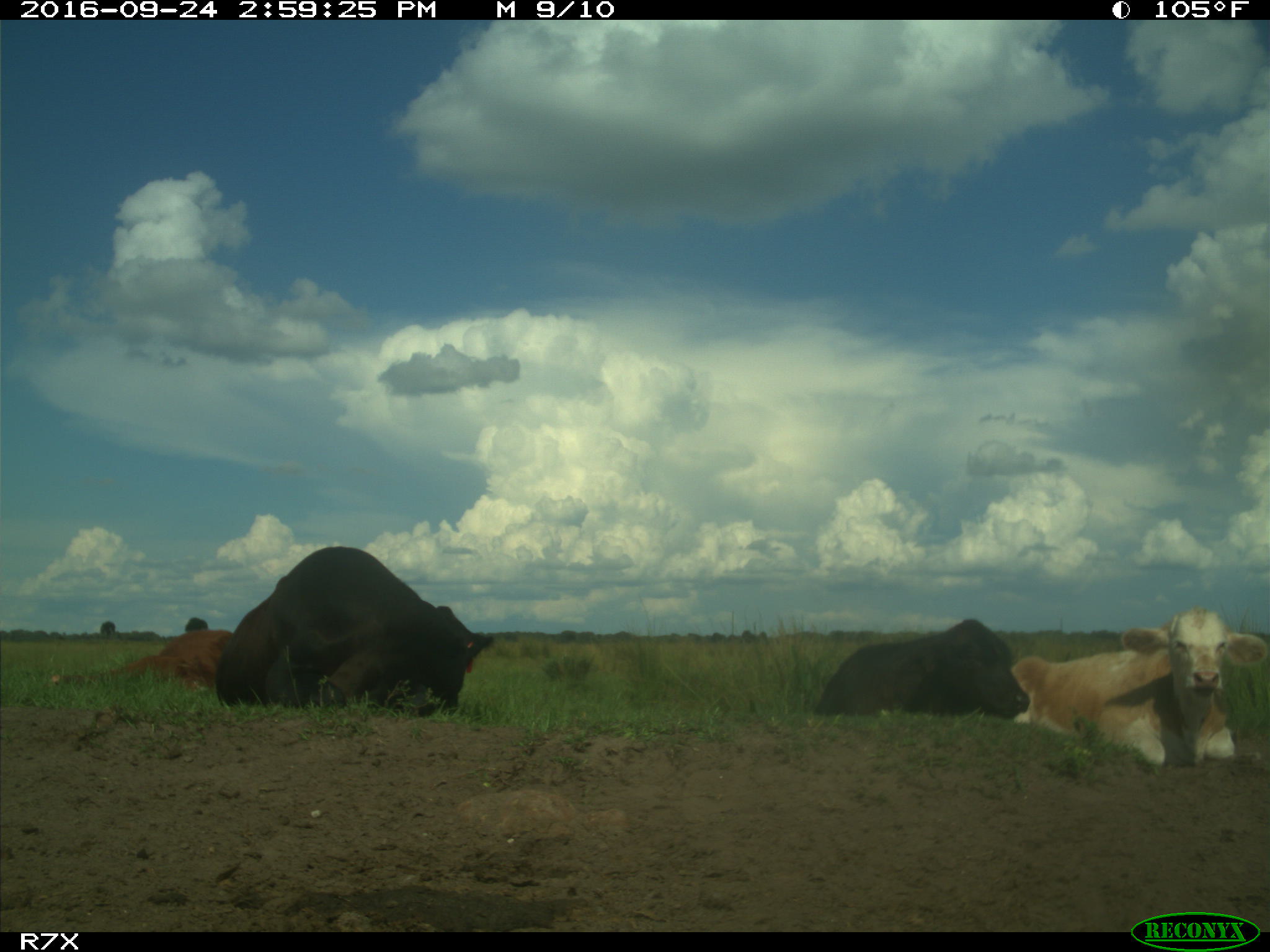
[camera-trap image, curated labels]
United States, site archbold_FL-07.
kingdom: Animalia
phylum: Chordata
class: Mammalia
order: Artiodactyla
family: Bovidae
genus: Bos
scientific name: Bos taurus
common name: domestic cow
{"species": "Bos taurus (domestic cow)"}